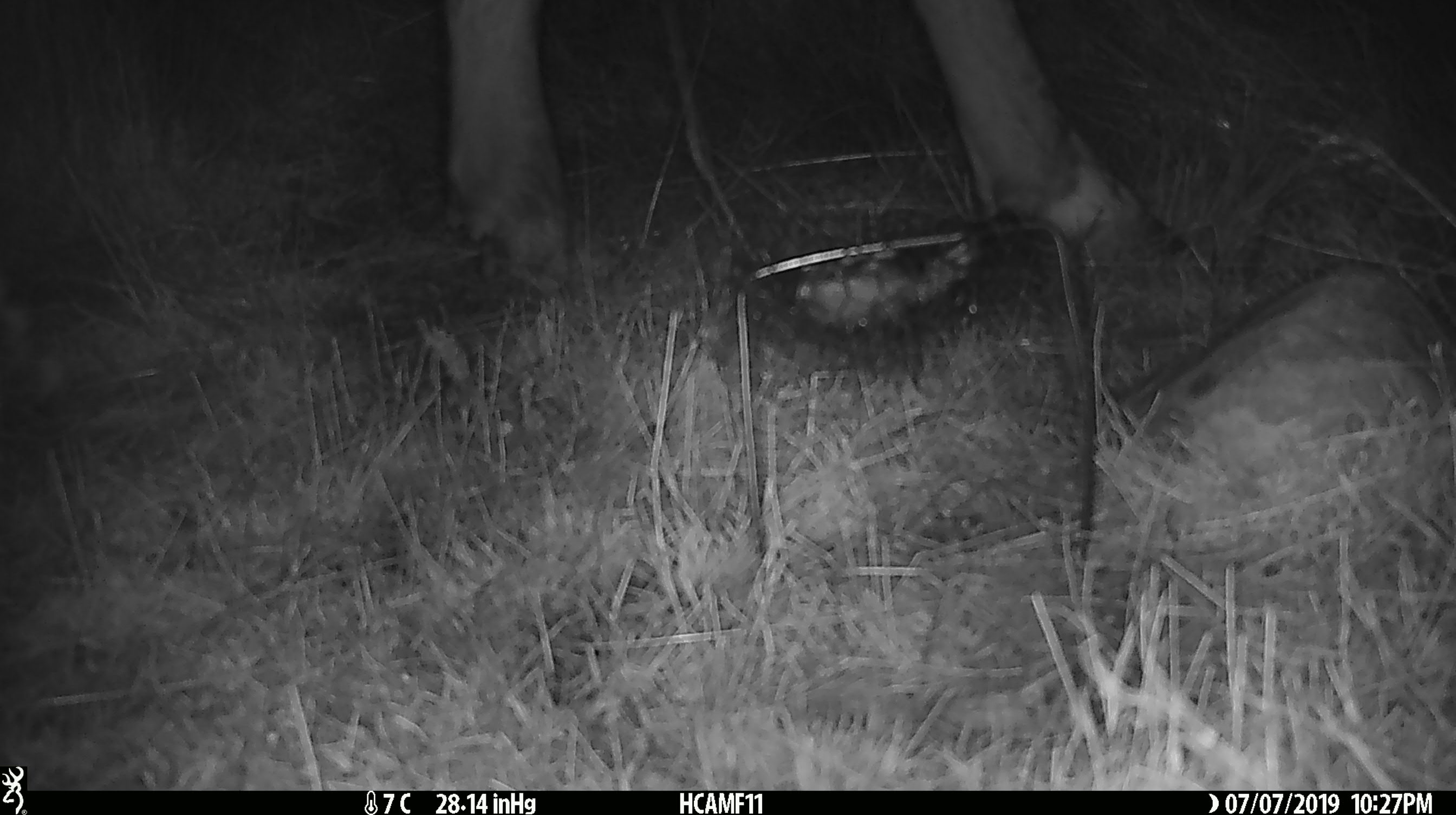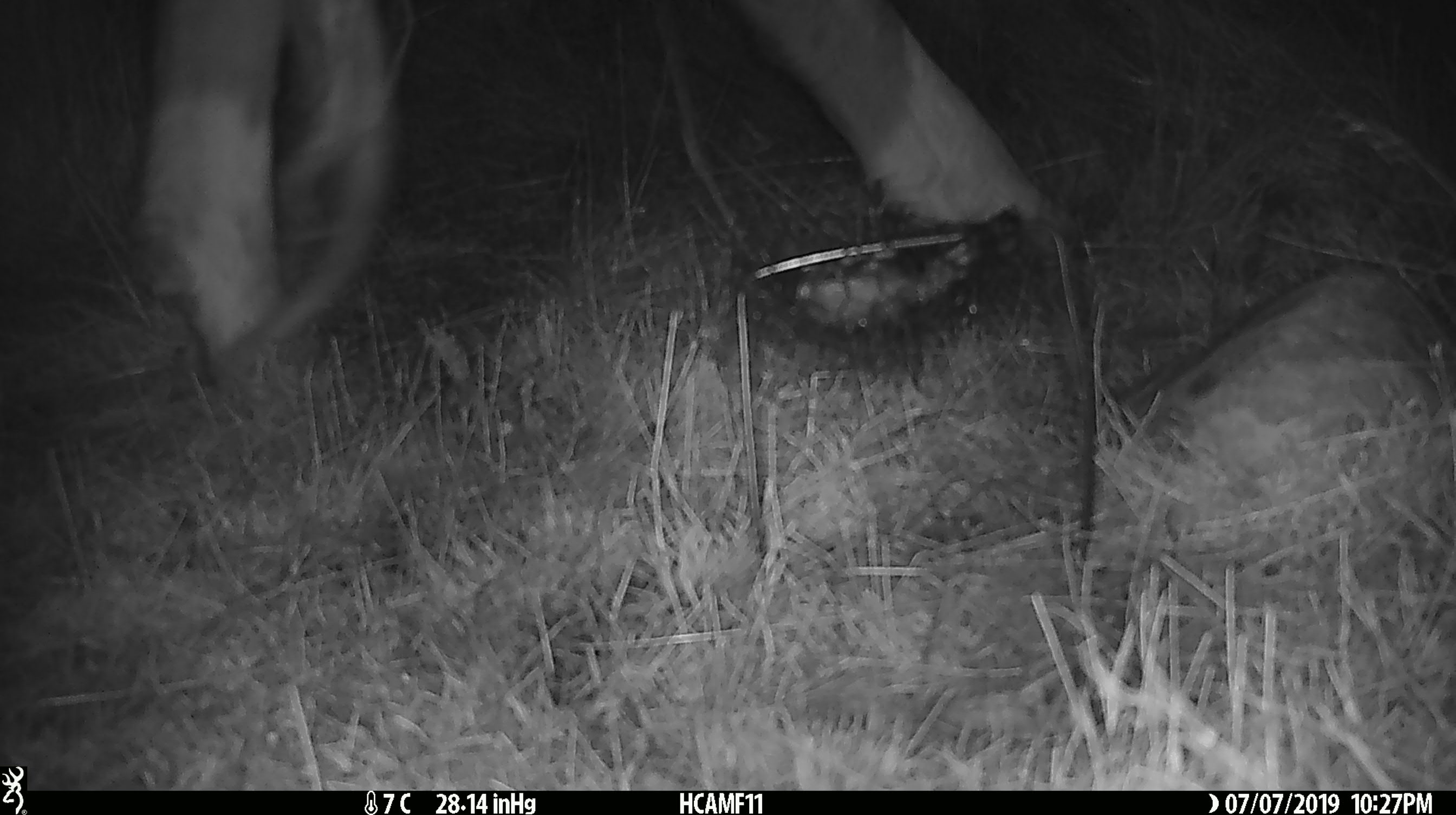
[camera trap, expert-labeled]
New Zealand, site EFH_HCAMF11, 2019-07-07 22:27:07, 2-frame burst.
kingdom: Animalia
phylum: Chordata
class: Mammalia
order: Artiodactyla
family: Bovidae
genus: Bos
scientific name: Bos taurus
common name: domestic cow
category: cow